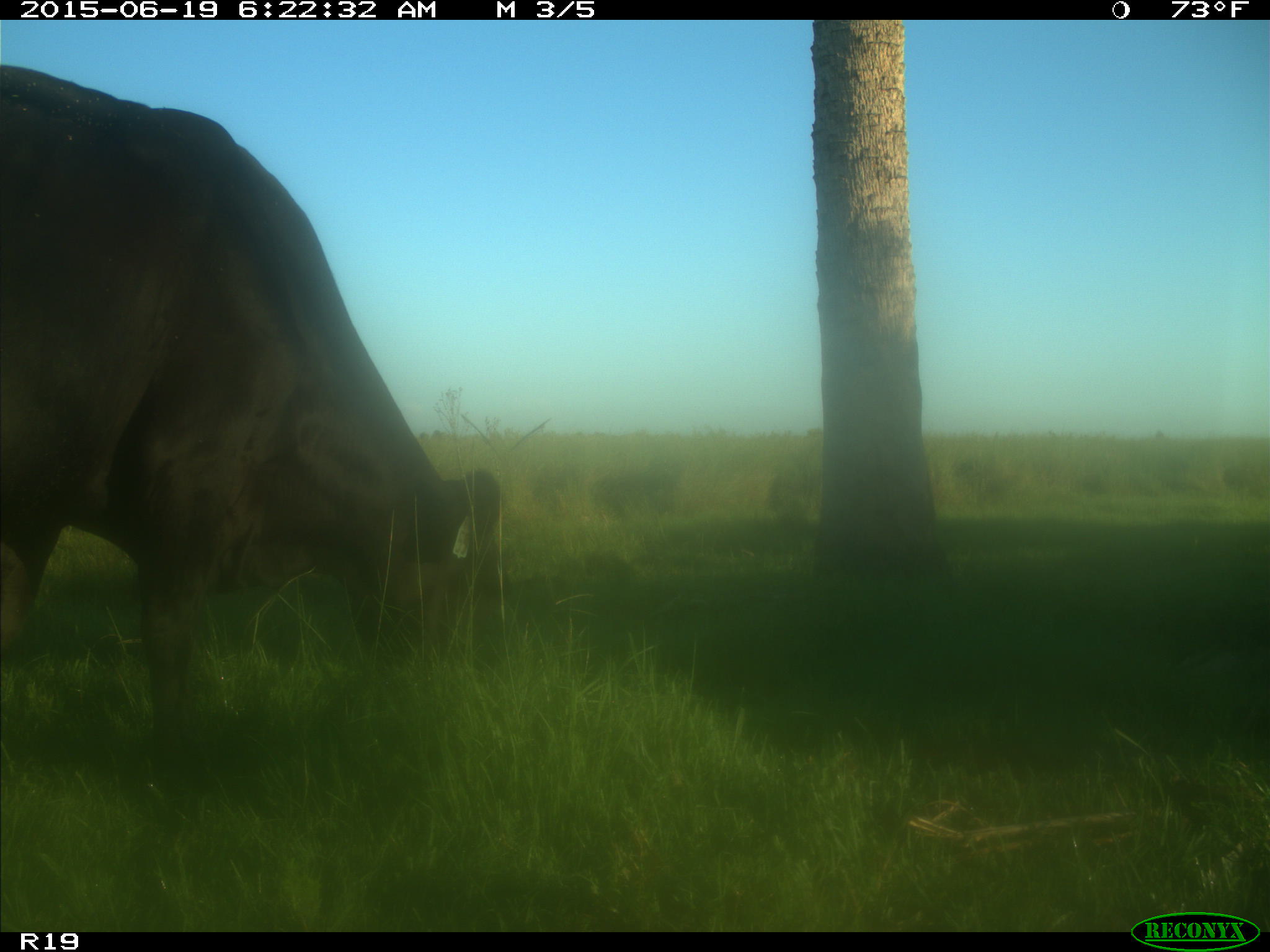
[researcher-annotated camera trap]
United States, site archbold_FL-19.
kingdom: Animalia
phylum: Chordata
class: Mammalia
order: Artiodactyla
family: Bovidae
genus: Bos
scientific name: Bos taurus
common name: domestic cow